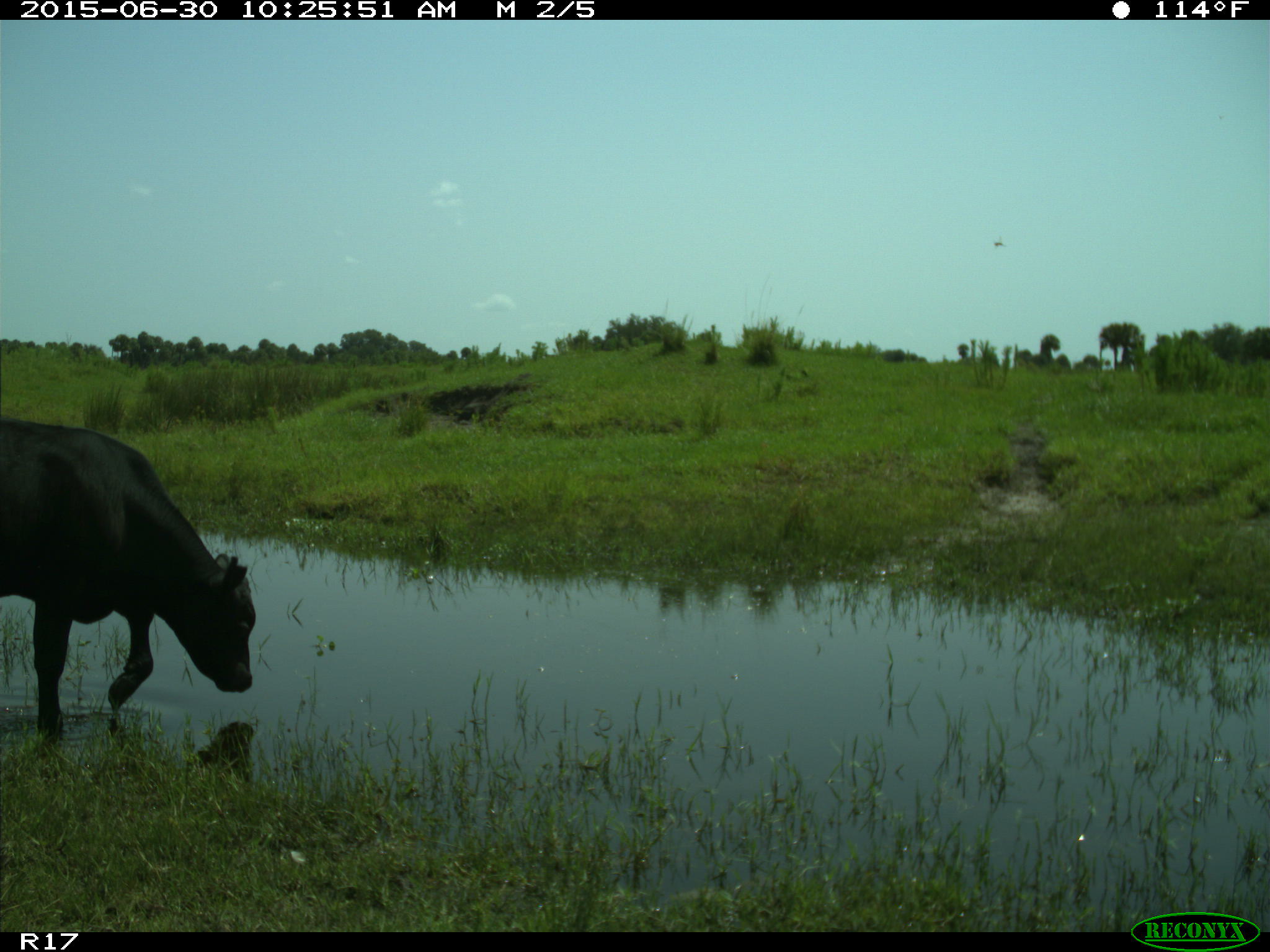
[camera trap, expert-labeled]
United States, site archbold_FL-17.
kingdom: Animalia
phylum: Chordata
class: Mammalia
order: Artiodactyla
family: Bovidae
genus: Bos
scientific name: Bos taurus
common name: domestic cow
Bos taurus (domestic cow).